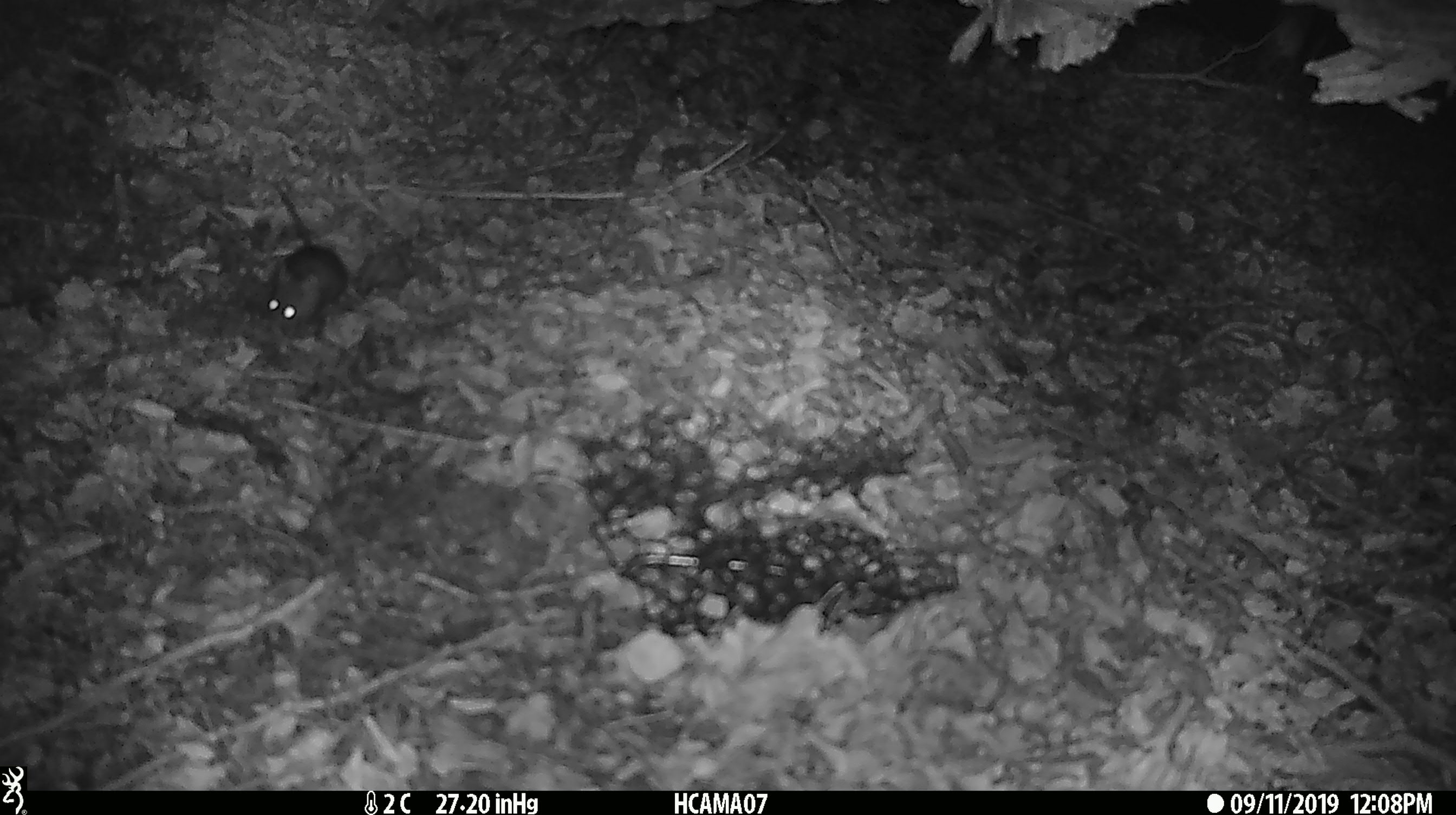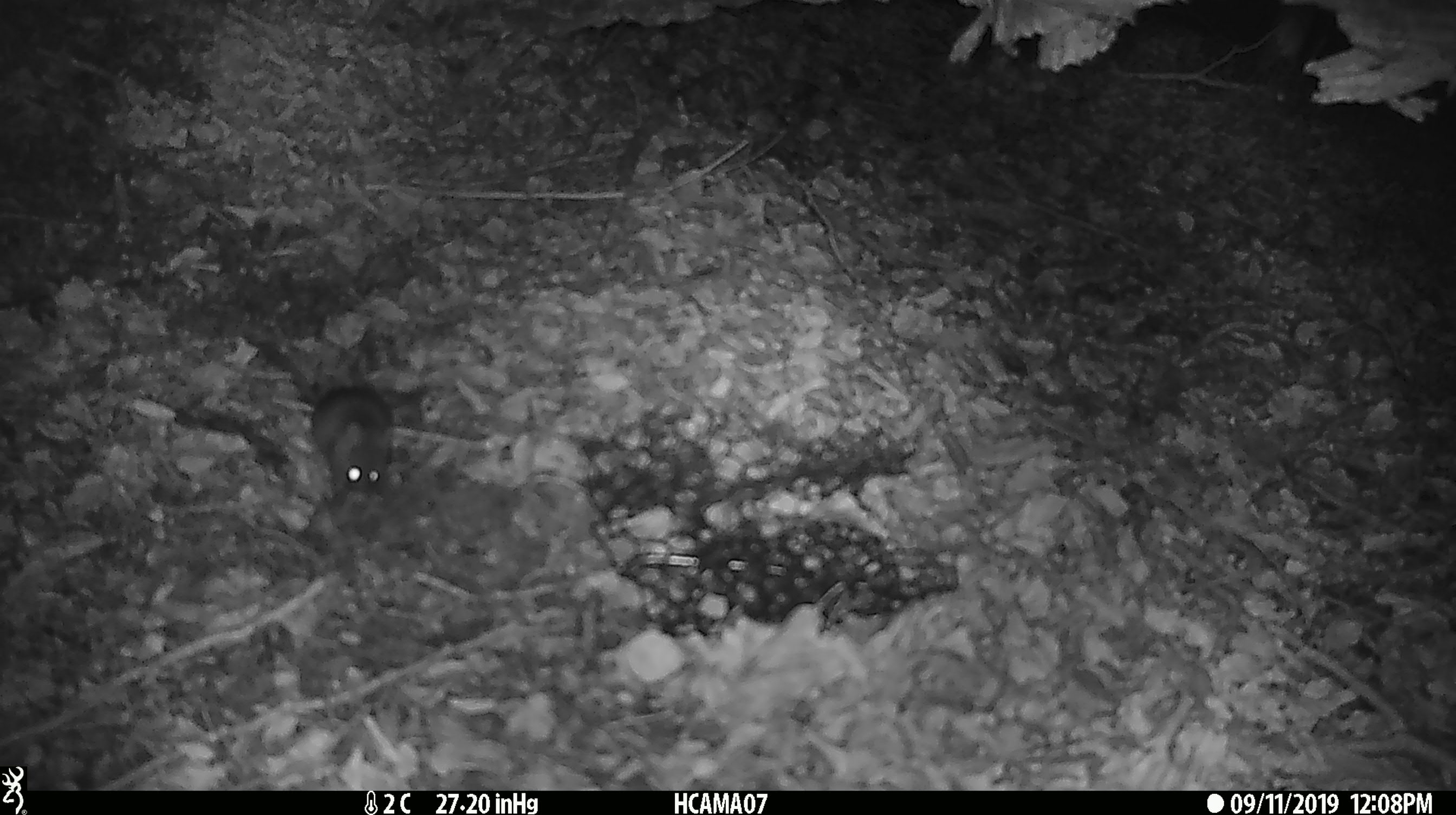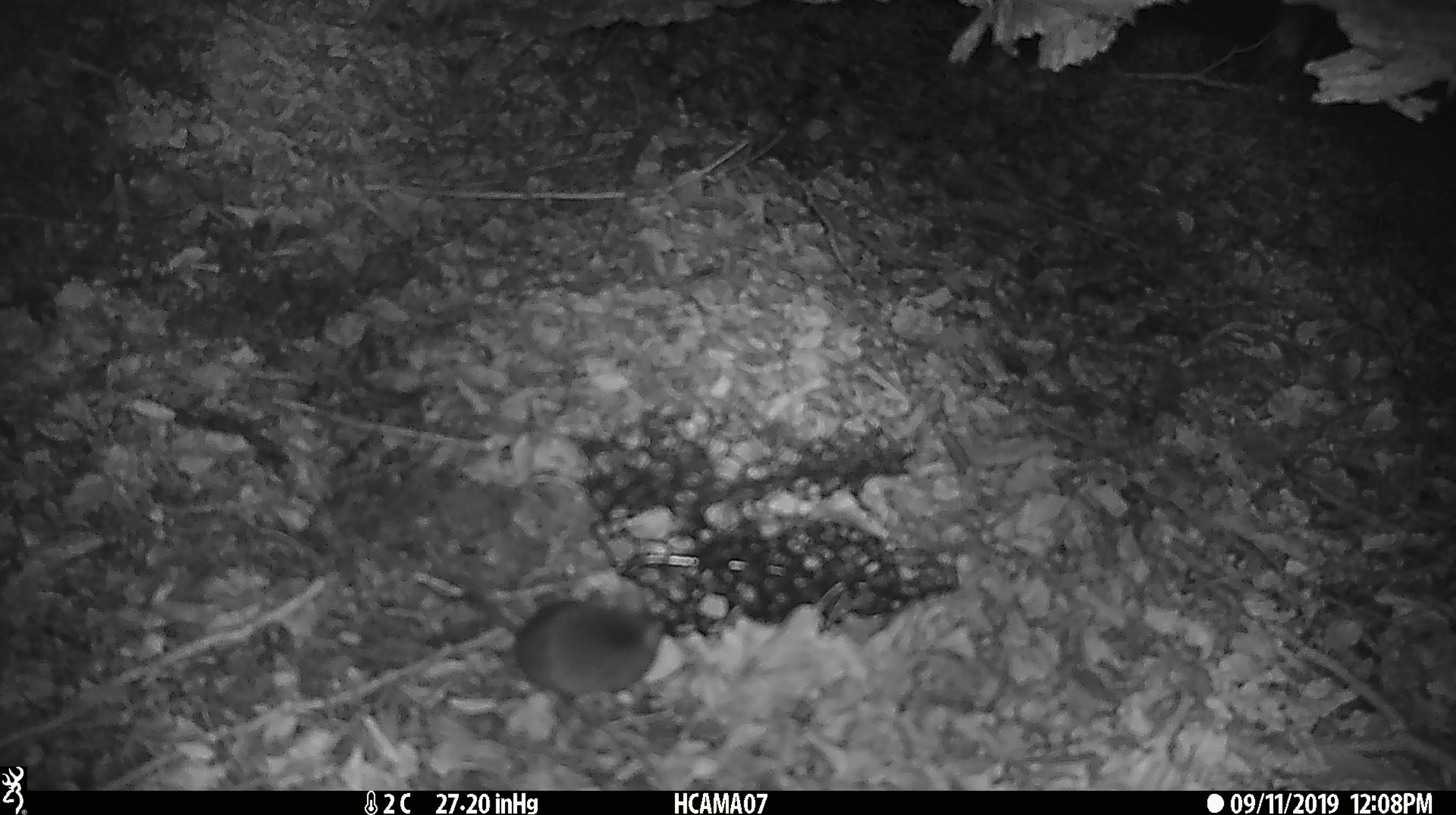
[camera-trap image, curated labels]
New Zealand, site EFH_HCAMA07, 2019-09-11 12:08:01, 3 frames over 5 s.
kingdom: Animalia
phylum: Chordata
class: Mammalia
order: Rodentia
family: Muridae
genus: Mus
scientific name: Mus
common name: mouse